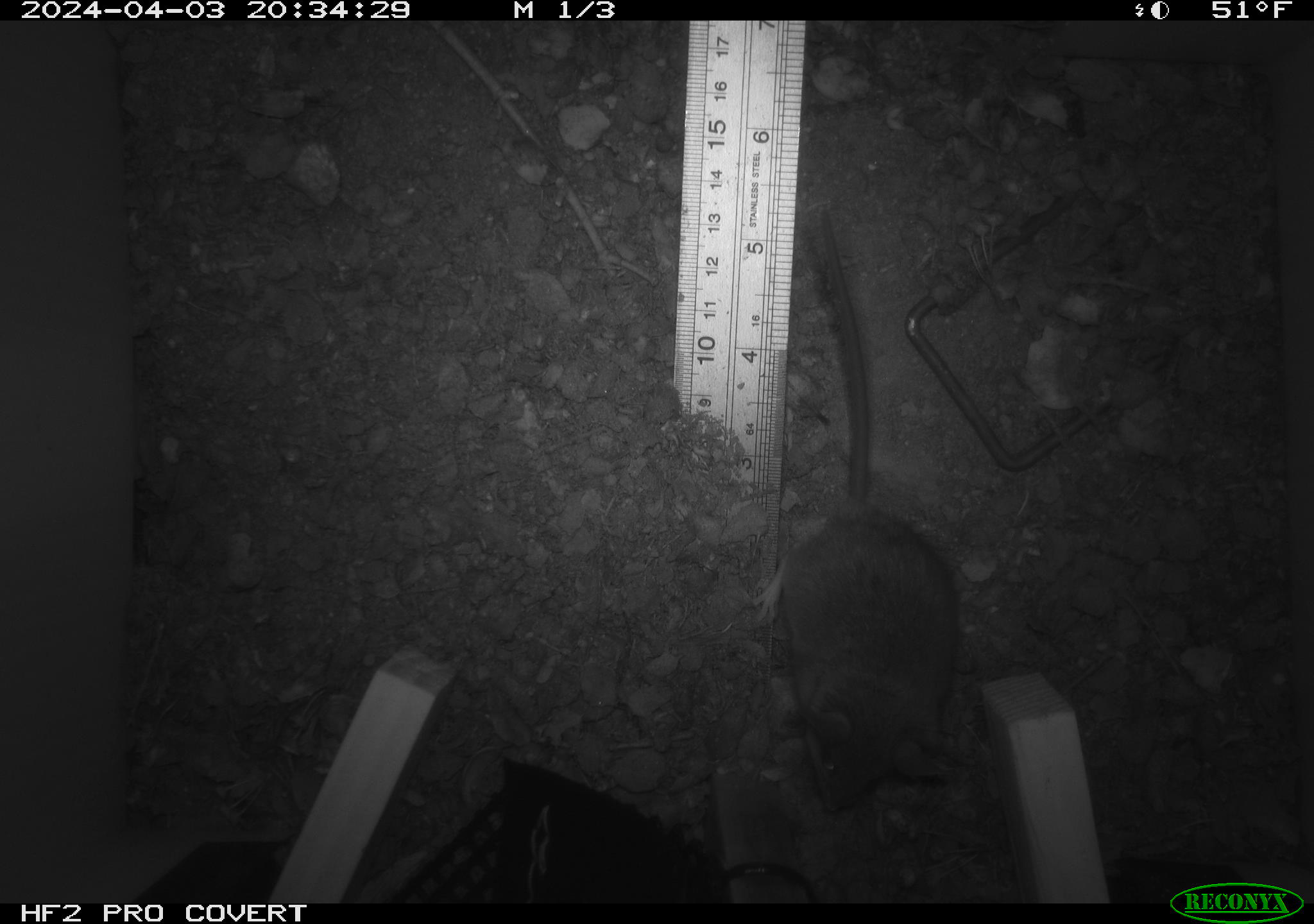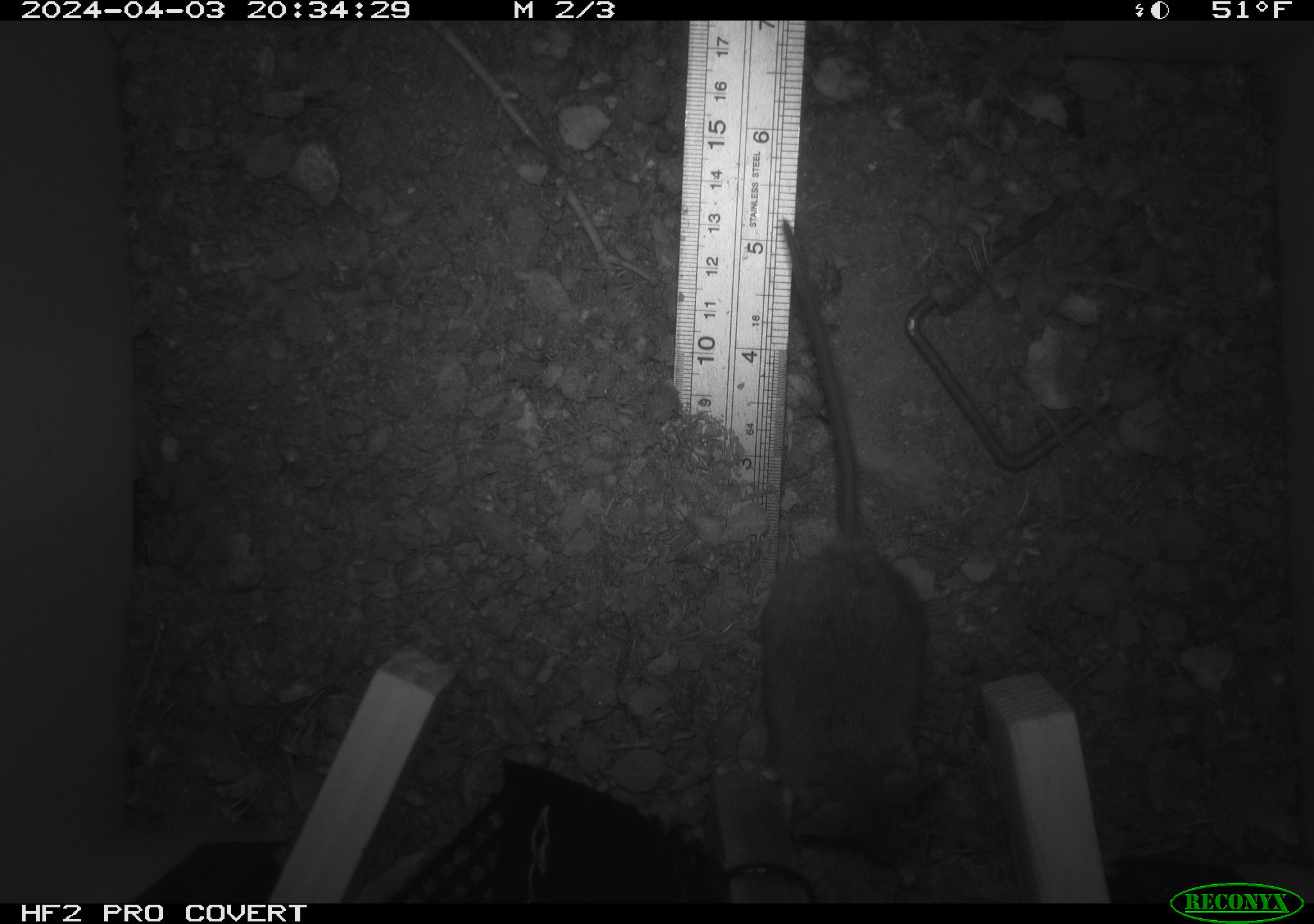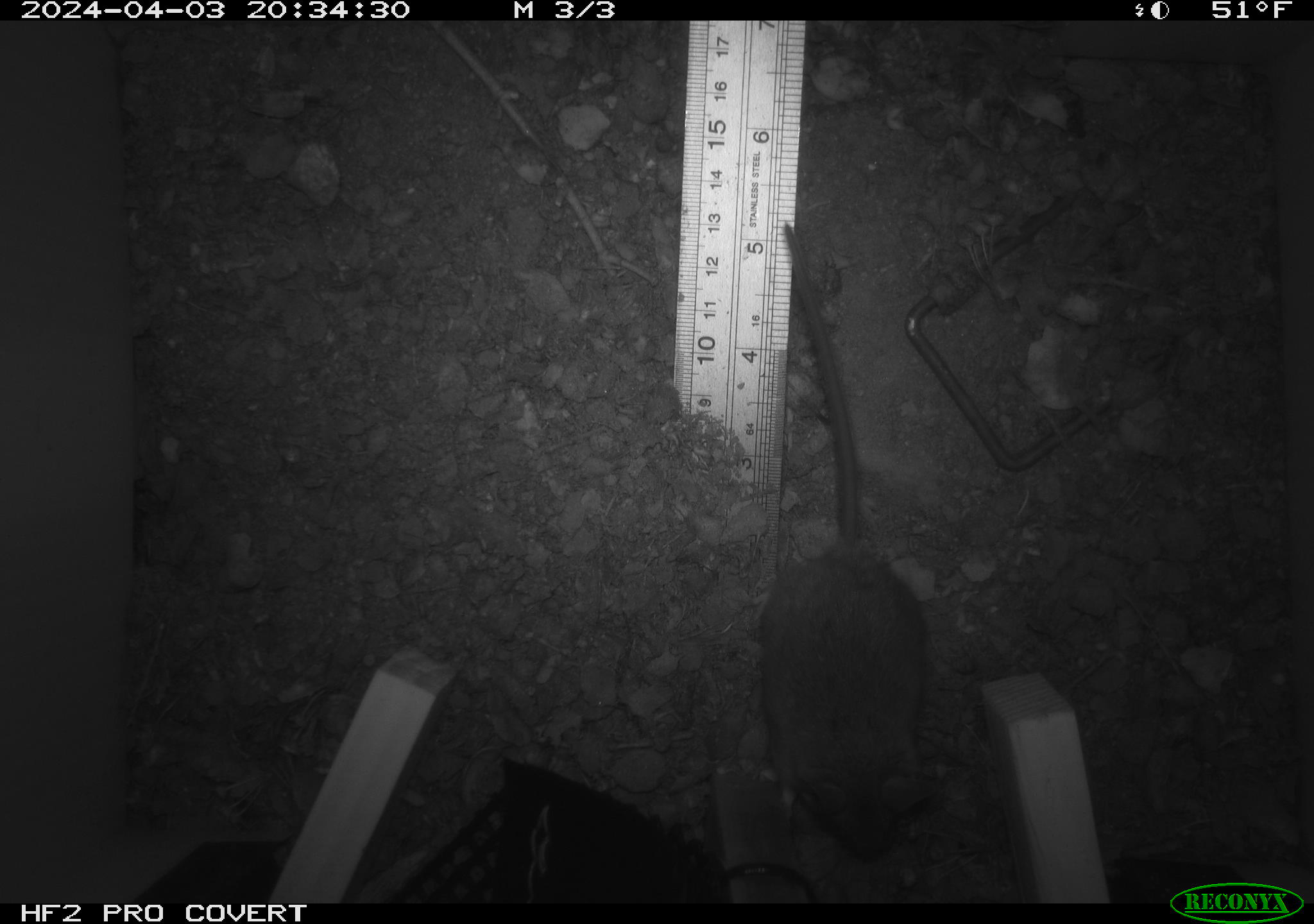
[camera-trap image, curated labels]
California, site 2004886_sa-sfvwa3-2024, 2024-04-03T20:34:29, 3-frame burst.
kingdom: Animalia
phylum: Chordata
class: Mammalia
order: Rodentia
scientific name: Rodentia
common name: mouse species